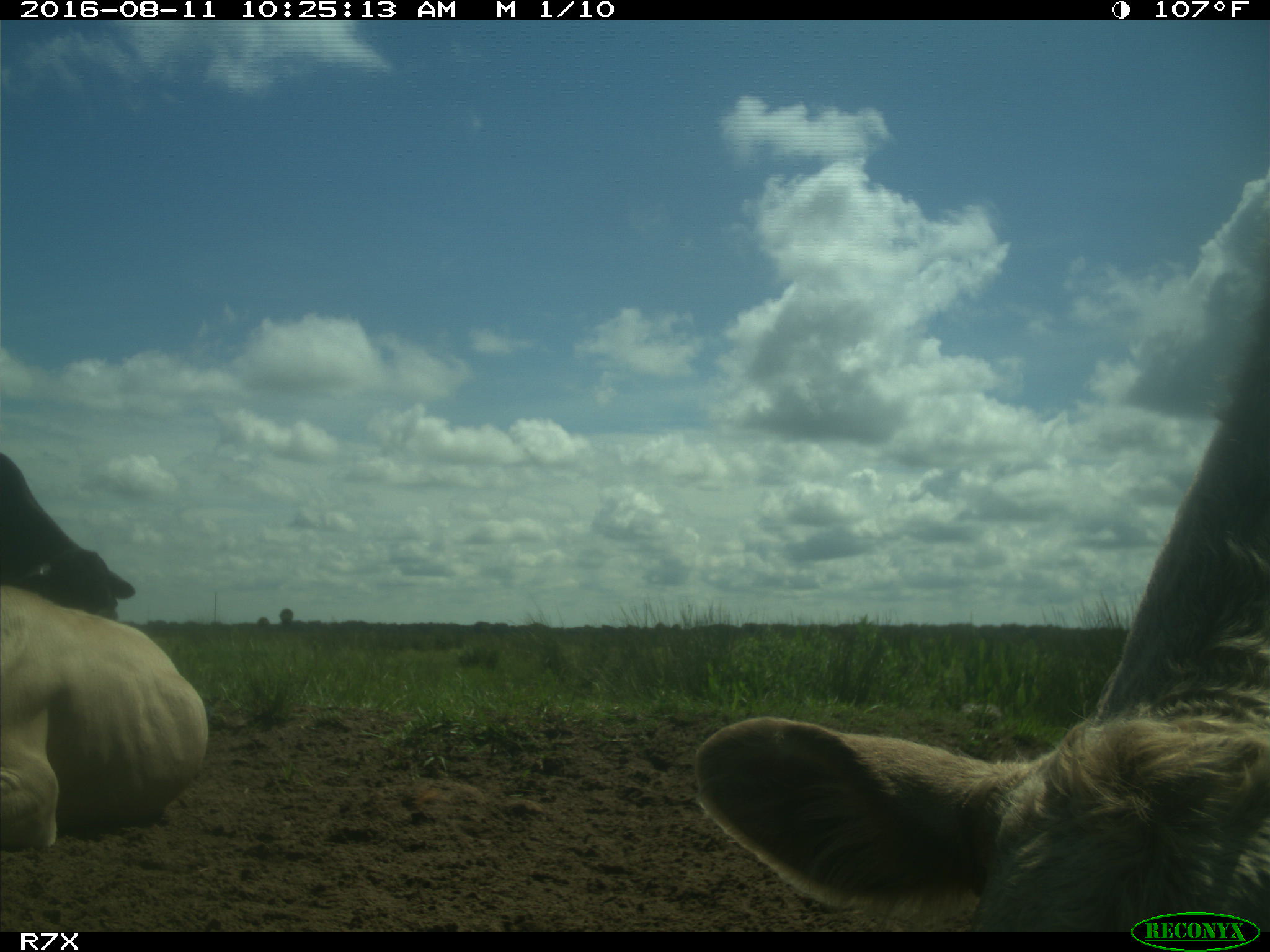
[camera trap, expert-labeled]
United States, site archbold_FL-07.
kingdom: Animalia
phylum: Chordata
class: Mammalia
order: Artiodactyla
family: Bovidae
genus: Bos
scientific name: Bos taurus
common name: domestic cow